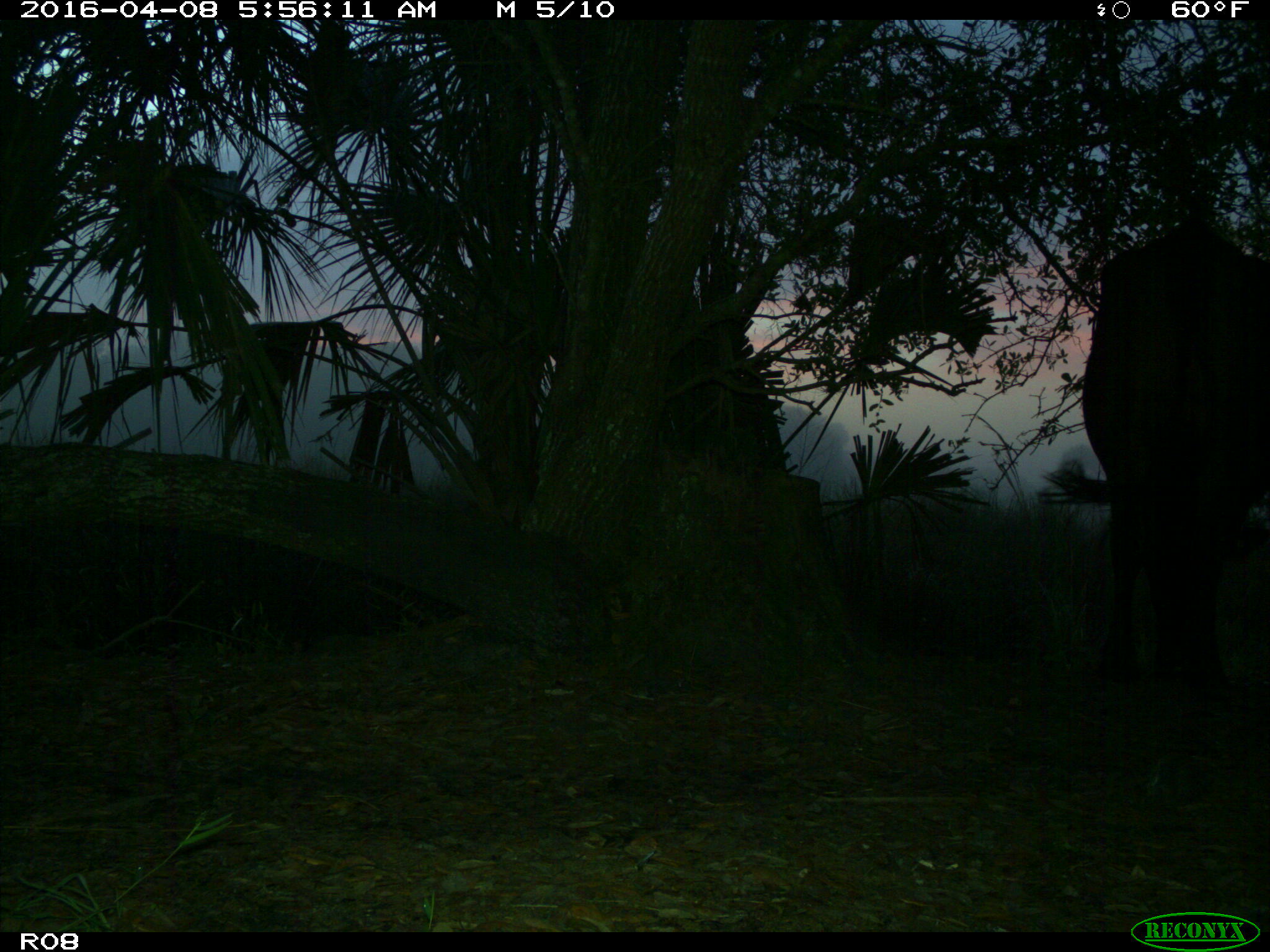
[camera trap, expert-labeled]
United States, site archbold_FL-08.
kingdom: Animalia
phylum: Chordata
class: Mammalia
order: Artiodactyla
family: Bovidae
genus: Bos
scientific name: Bos taurus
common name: domestic cow